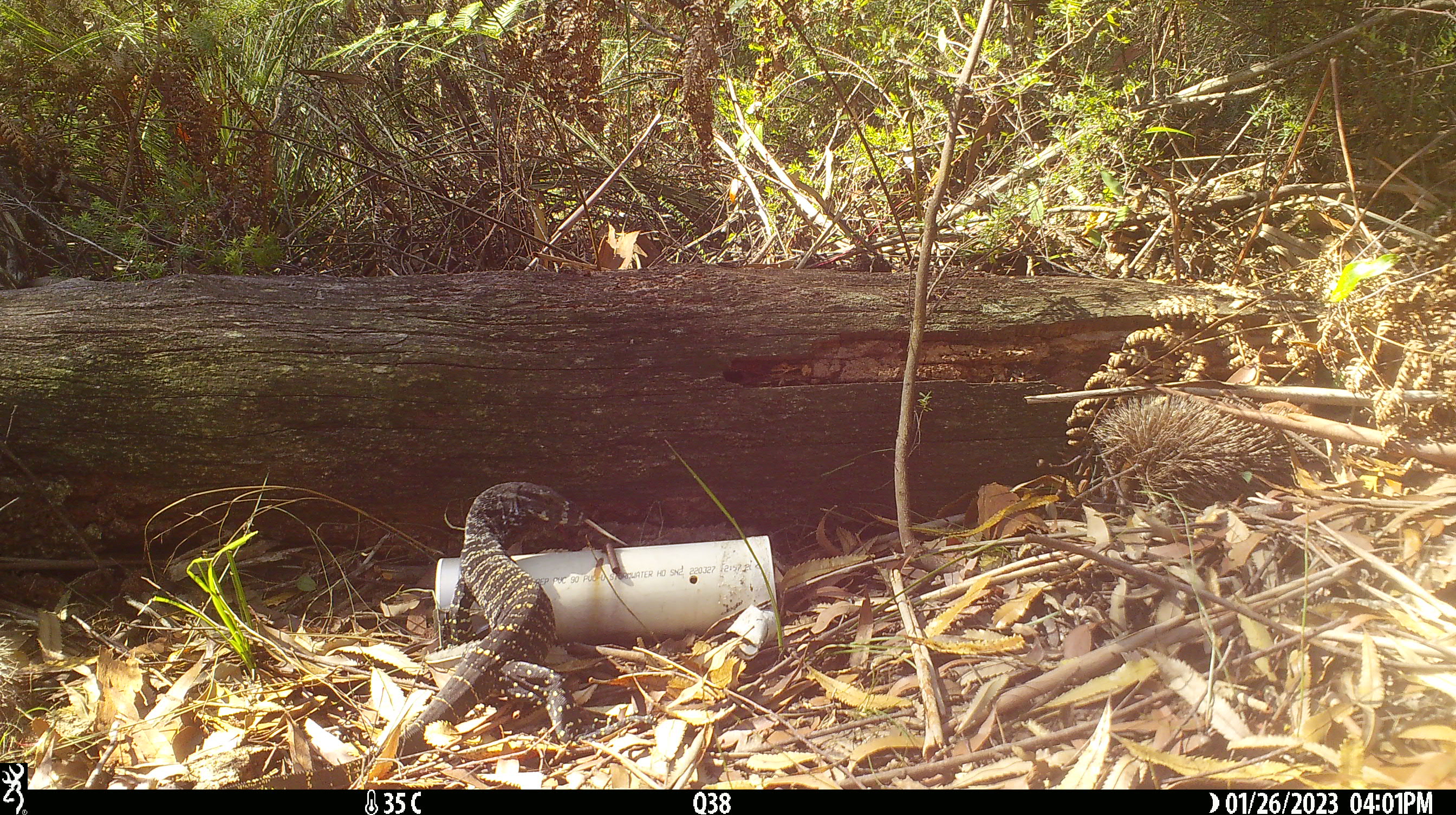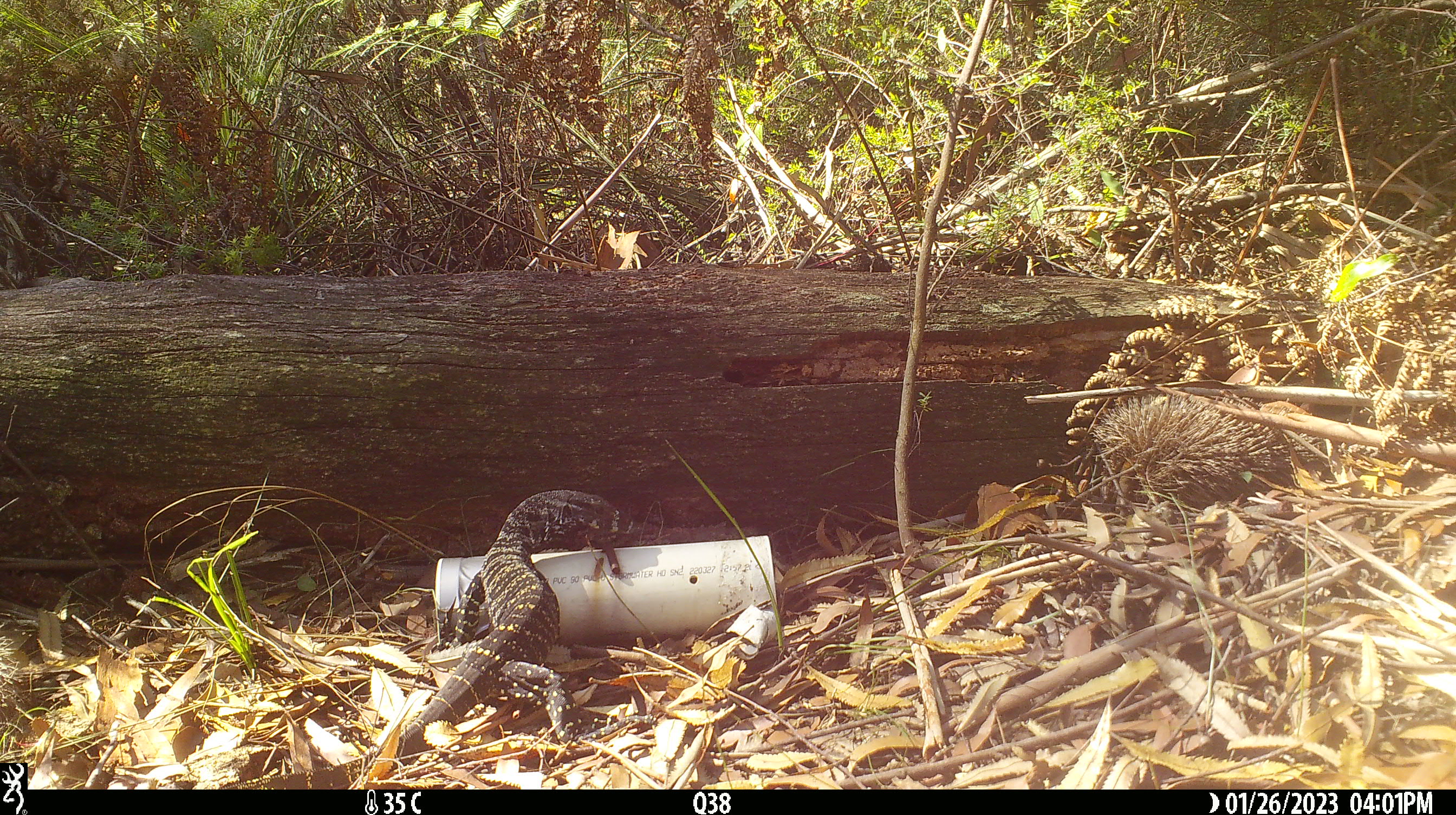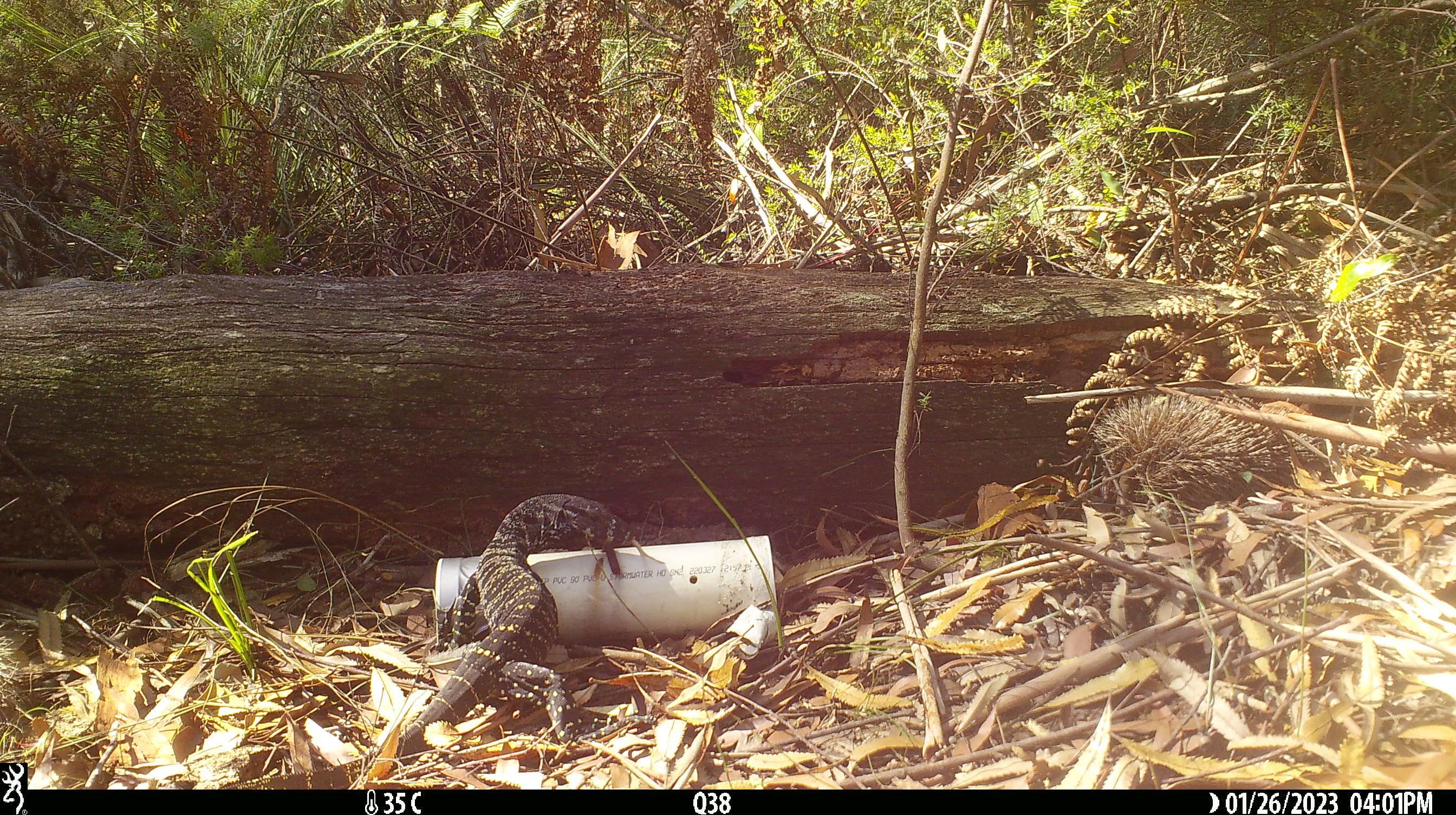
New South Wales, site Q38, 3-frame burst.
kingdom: Animalia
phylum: Chordata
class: Reptilia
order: Squamata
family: Varanidae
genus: Varanus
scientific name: Varanus varius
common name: lace monitor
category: goanna